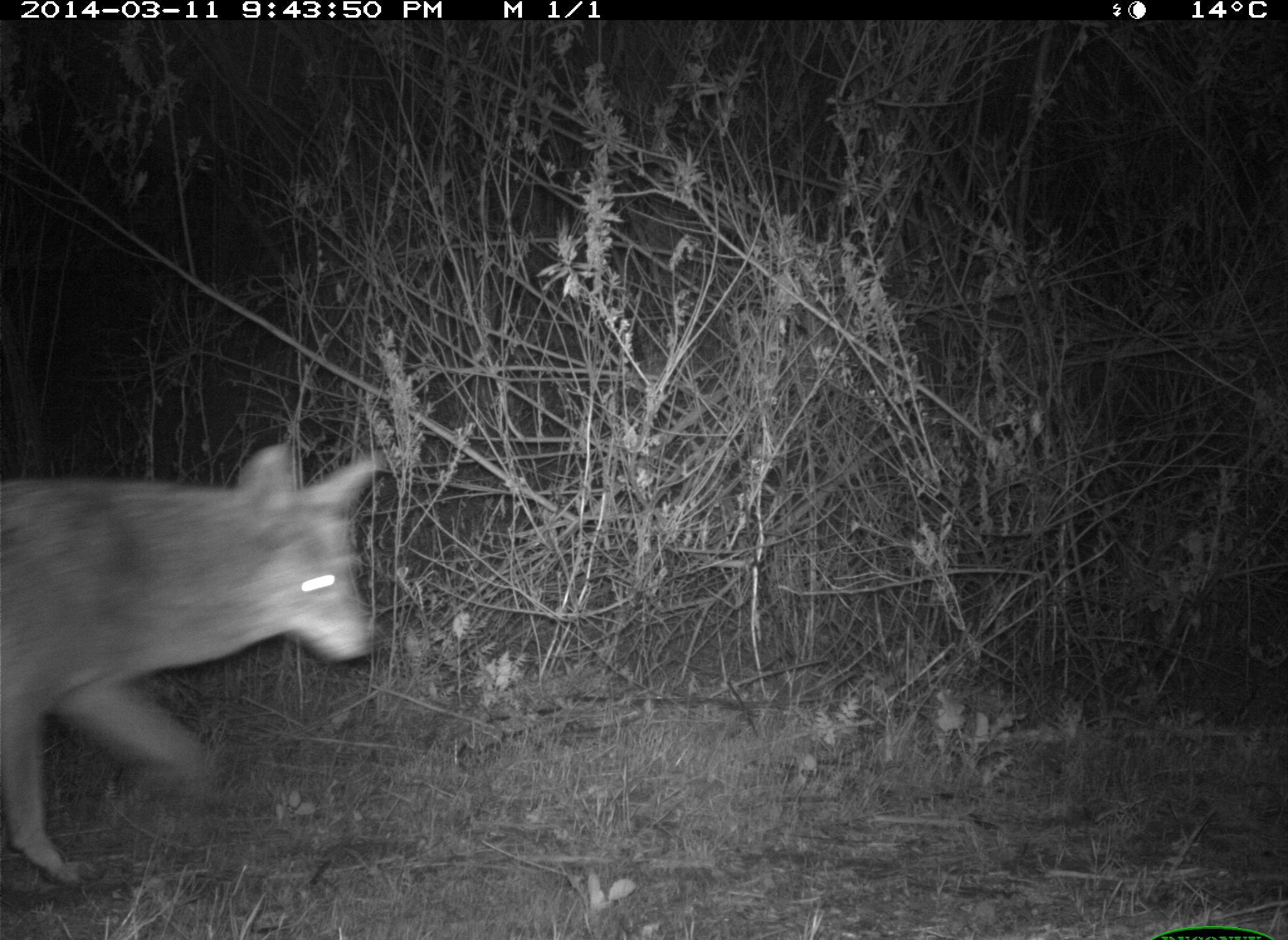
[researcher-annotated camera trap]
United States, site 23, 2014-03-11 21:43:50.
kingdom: Animalia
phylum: Chordata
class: Mammalia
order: Carnivora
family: Canidae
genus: Canis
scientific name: Canis latrans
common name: coyote